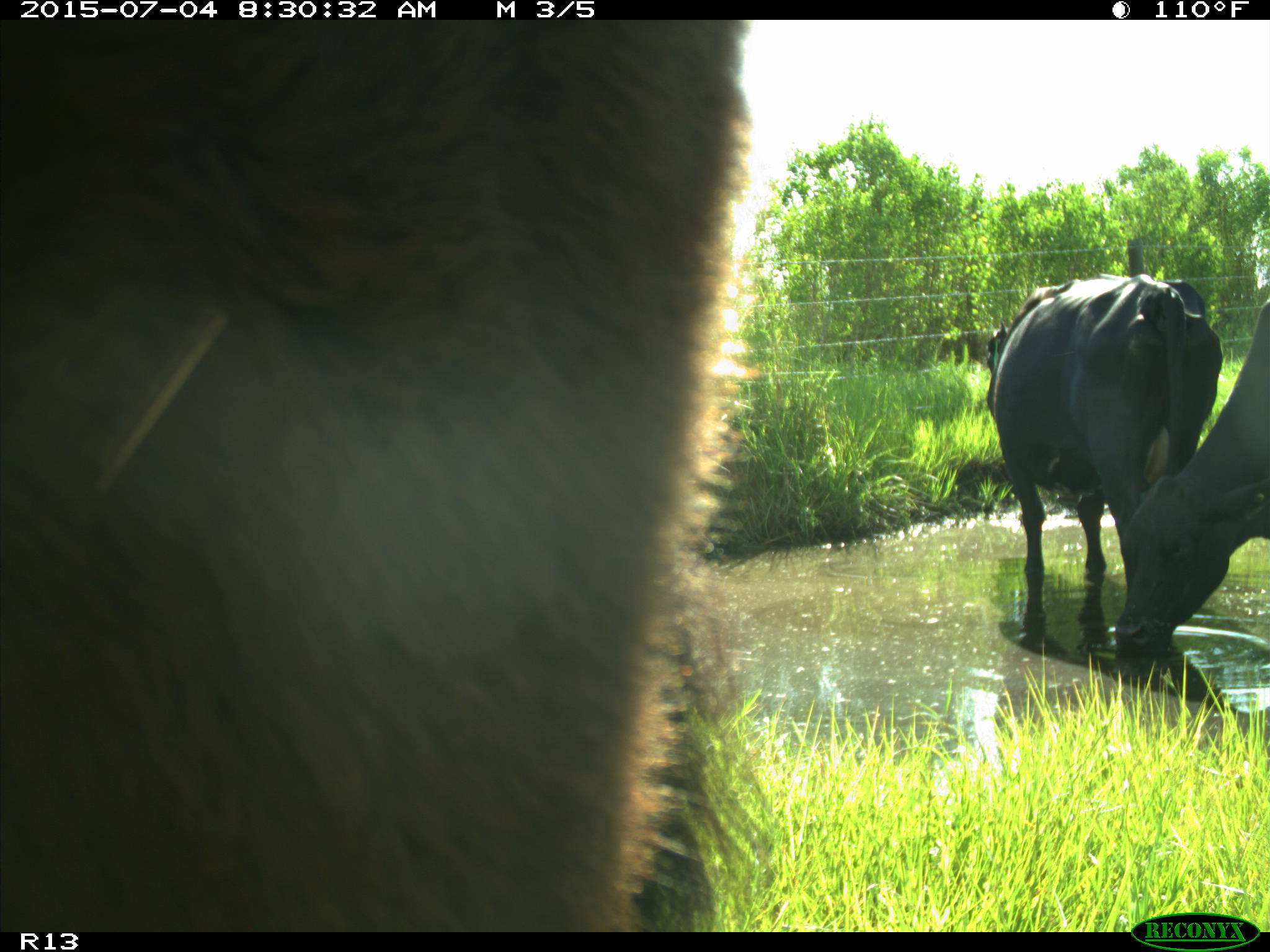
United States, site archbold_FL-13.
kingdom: Animalia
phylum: Chordata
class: Mammalia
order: Artiodactyla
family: Bovidae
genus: Bos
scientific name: Bos taurus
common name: domestic cow